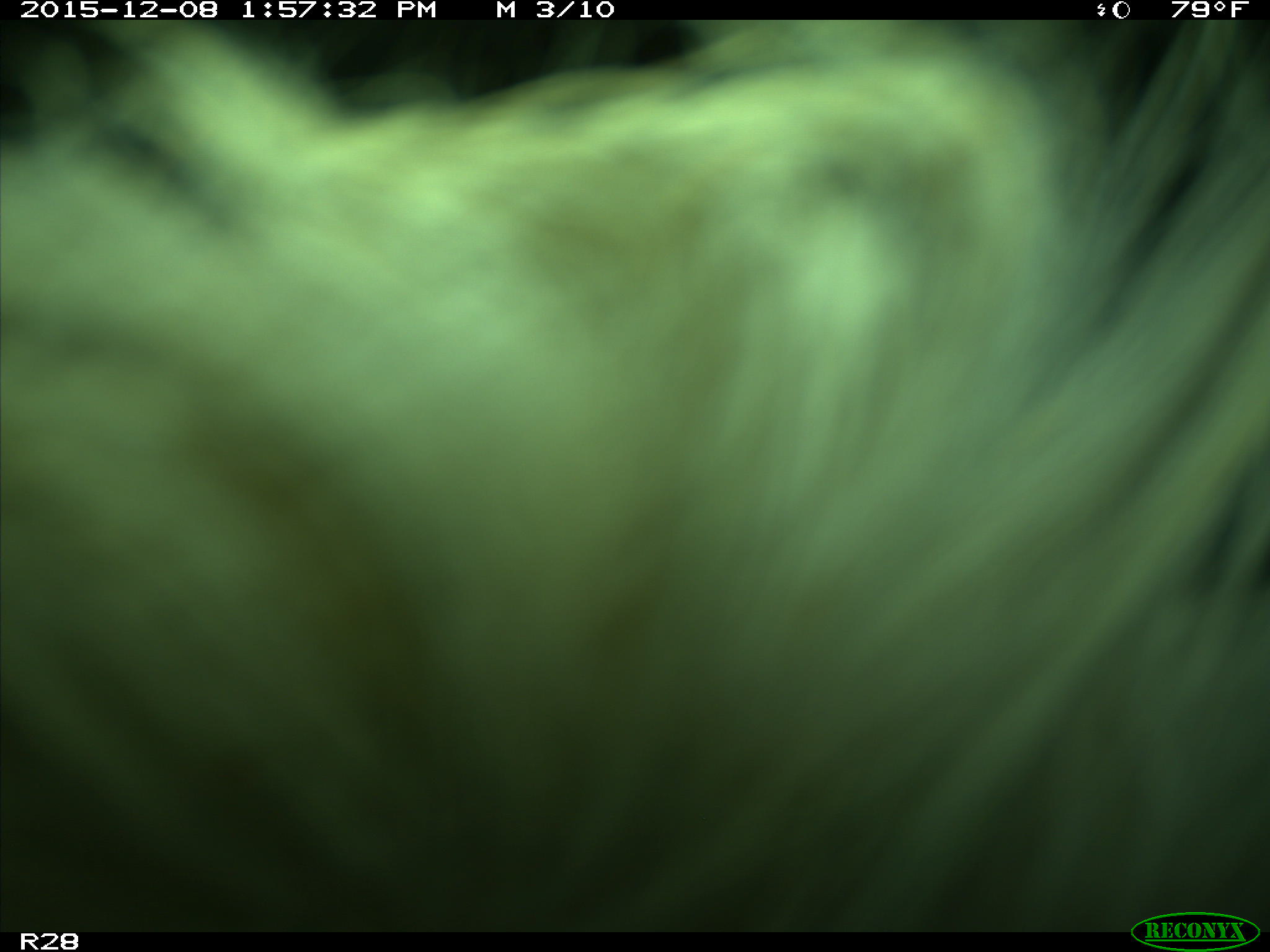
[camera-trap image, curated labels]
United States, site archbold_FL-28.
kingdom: Animalia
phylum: Chordata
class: Mammalia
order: Artiodactyla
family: Bovidae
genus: Bos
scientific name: Bos taurus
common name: domestic cow